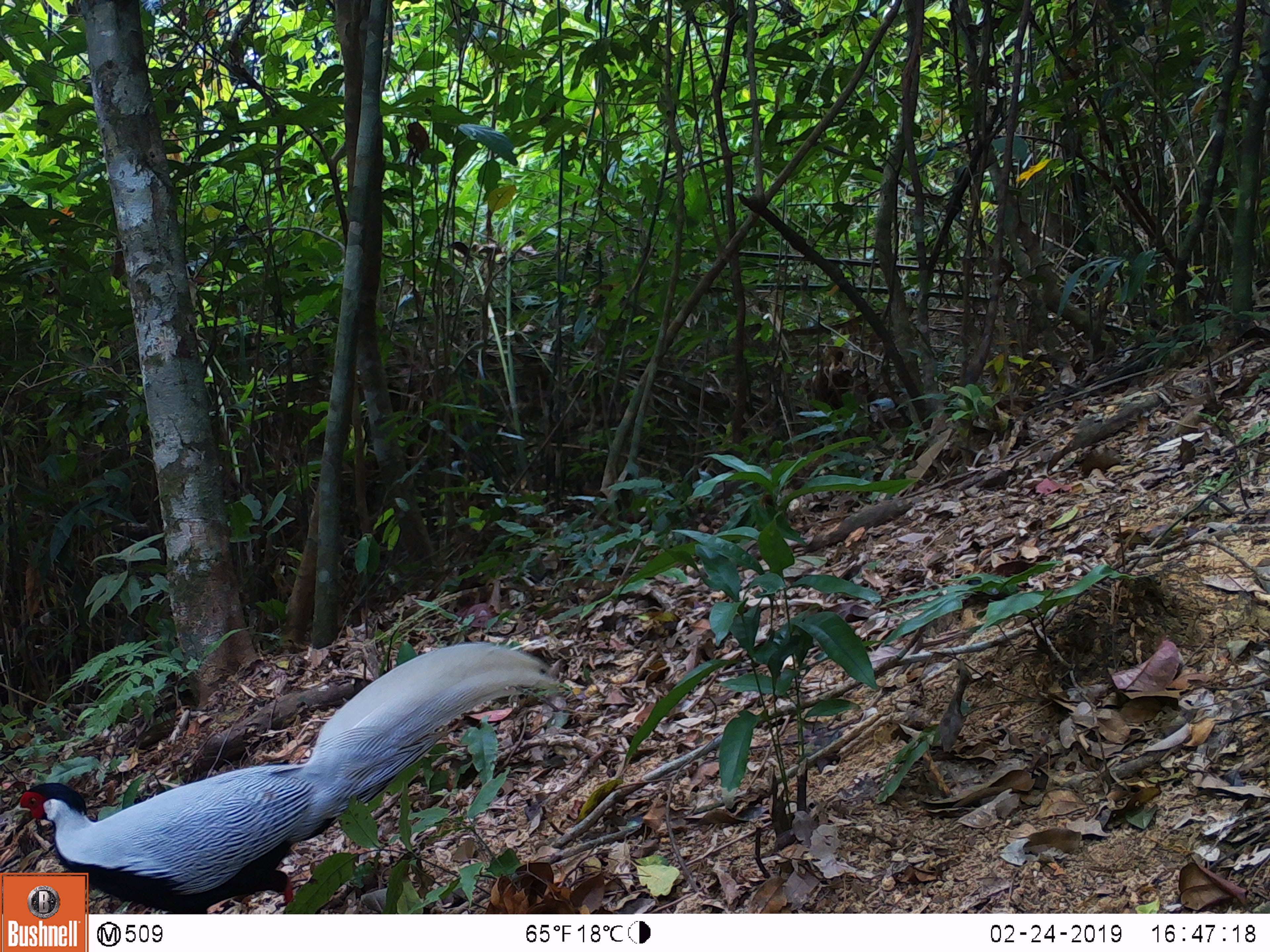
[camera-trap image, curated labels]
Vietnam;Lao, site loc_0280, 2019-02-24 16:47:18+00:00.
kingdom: Animalia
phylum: Chordata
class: Aves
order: Galliformes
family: Phasianidae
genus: Lophura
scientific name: Lophura nycthemera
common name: silver pheasant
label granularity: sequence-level